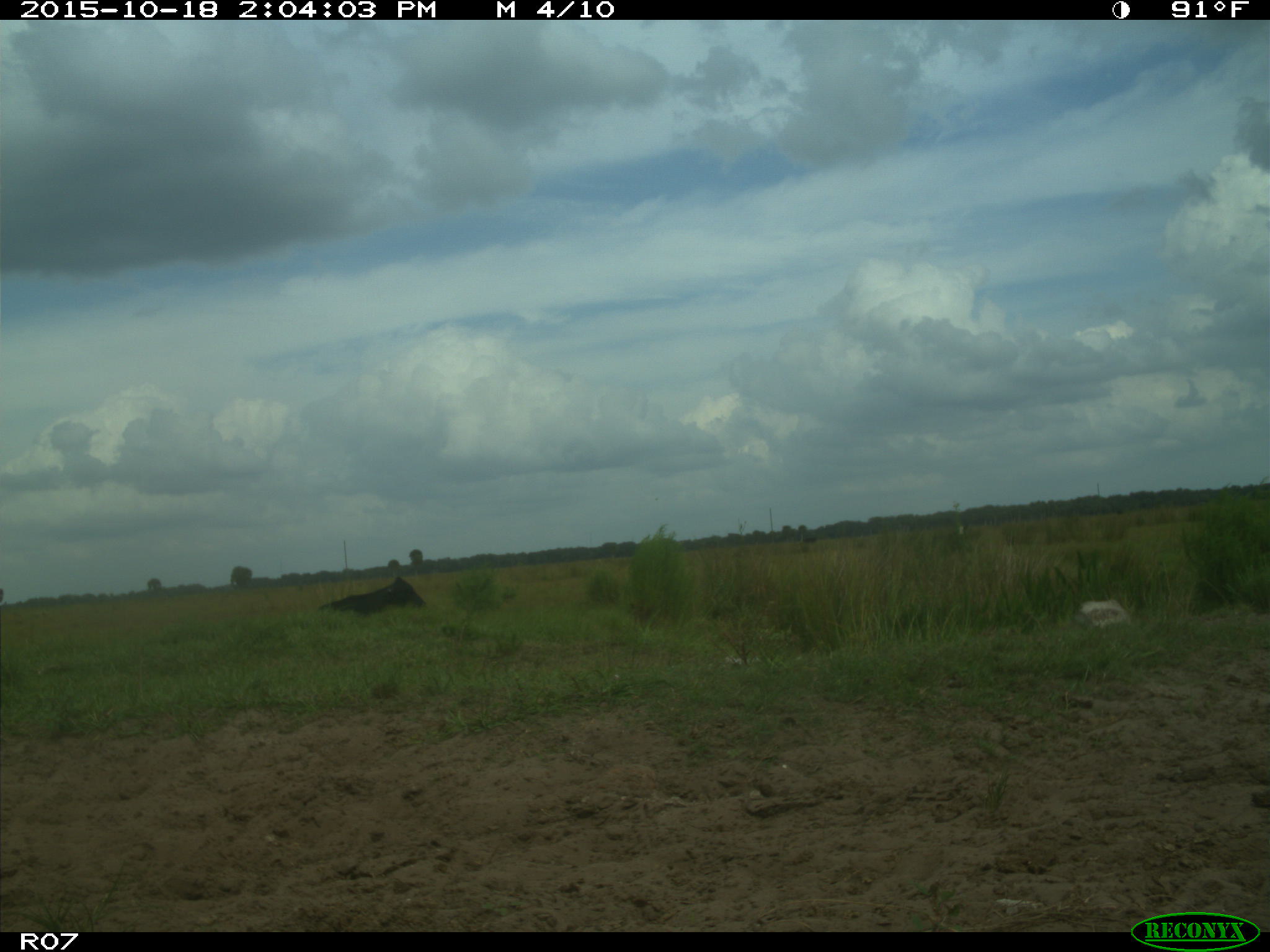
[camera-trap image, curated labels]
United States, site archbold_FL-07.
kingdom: Animalia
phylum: Chordata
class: Mammalia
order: Artiodactyla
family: Bovidae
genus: Bos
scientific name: Bos taurus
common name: domestic cow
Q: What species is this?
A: Bos taurus (domestic cow).